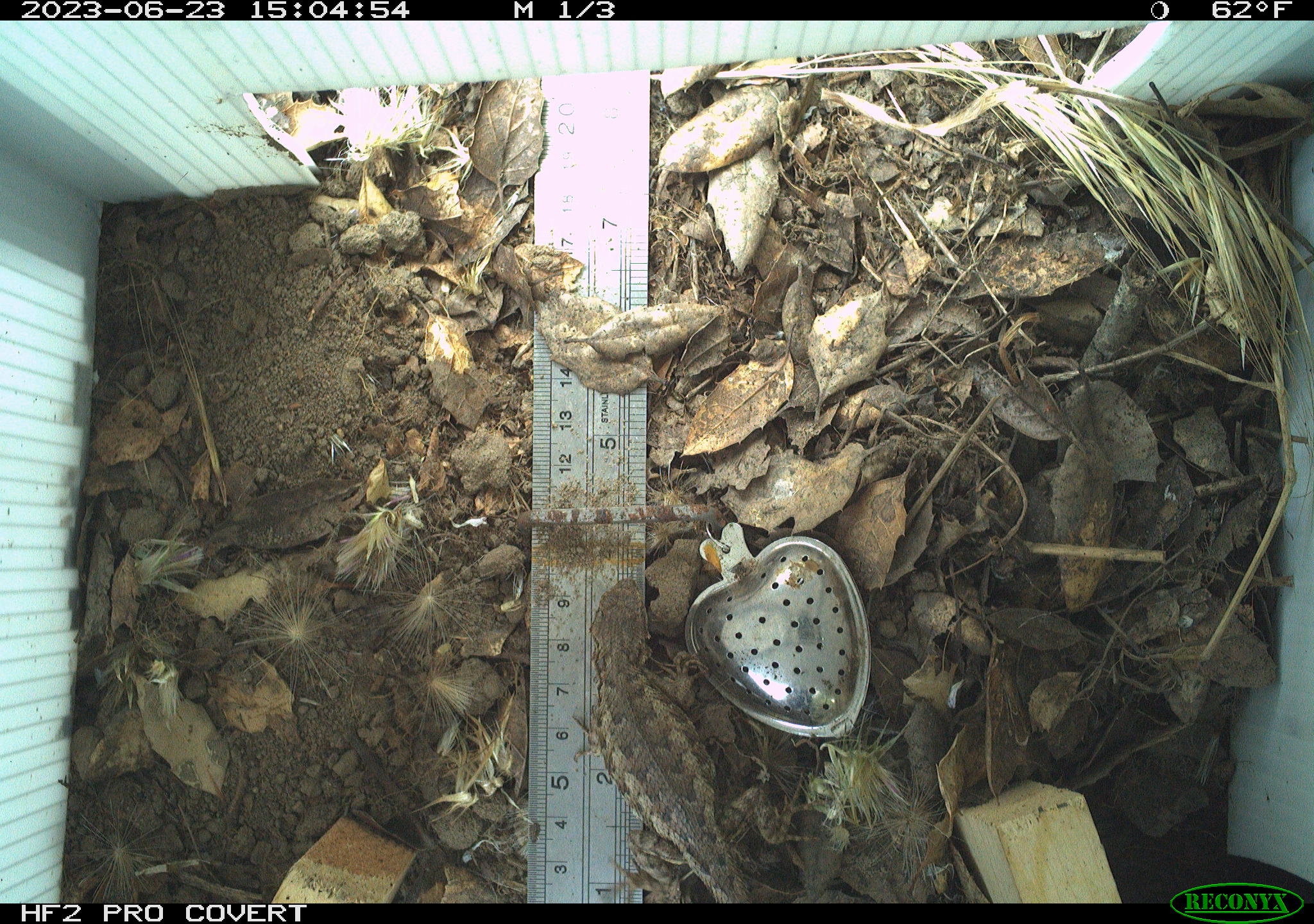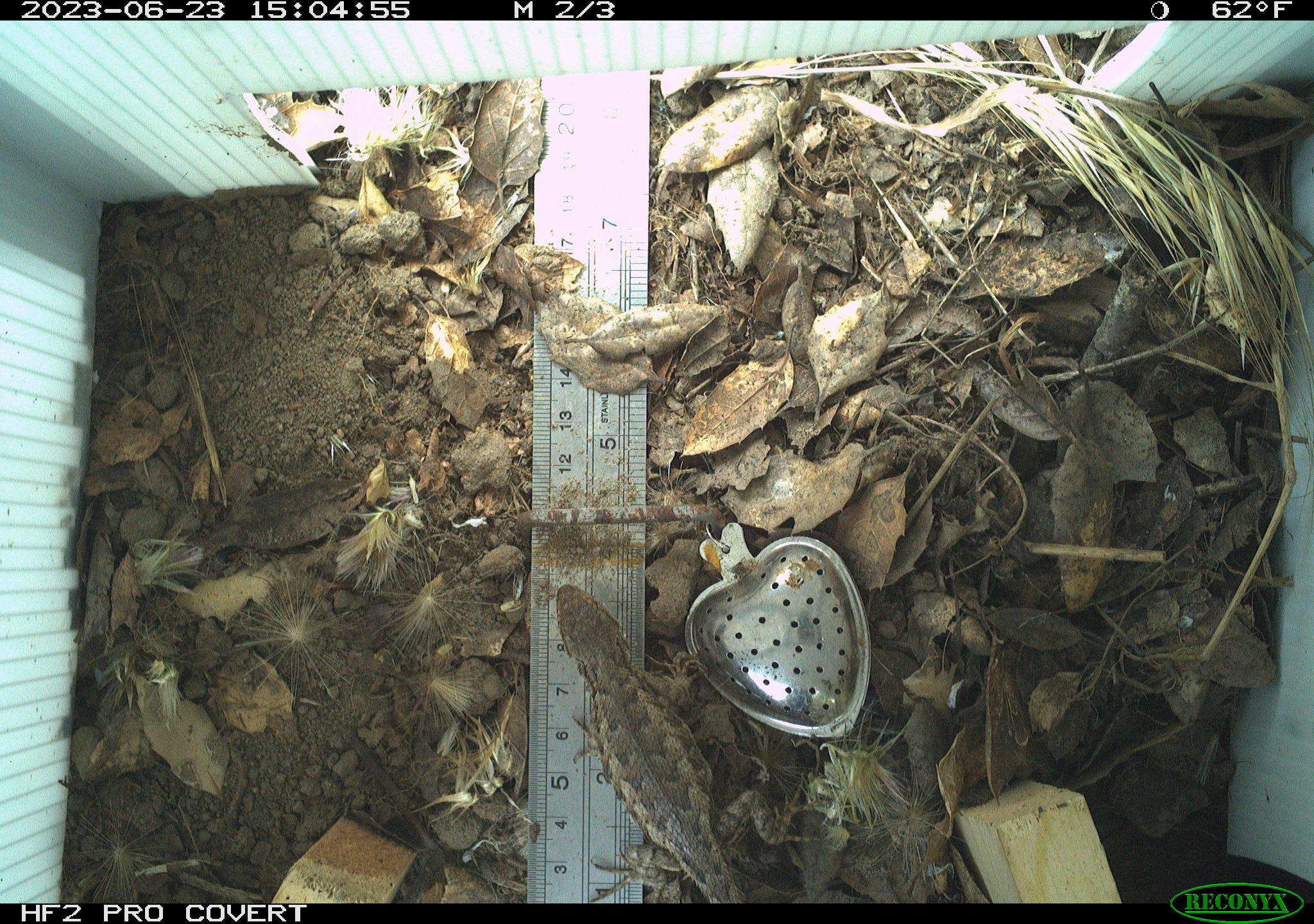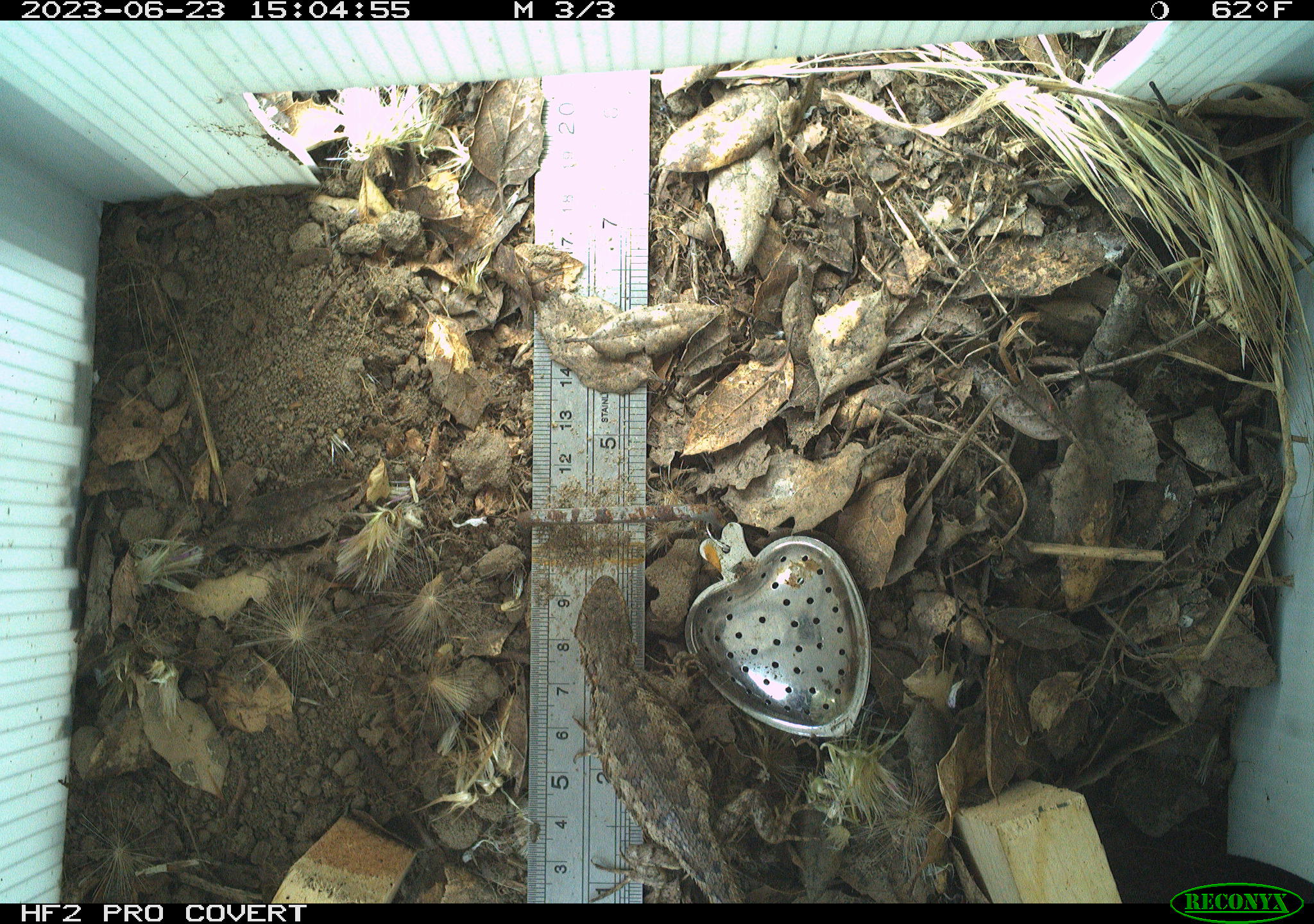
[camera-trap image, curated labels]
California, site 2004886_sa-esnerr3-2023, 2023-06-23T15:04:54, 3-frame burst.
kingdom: Animalia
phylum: Chordata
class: Reptilia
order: Squamata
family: Phrynosomatidae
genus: Sceloporus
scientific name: Sceloporus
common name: spiny lizards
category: sceloporus species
Sceloporus species (spiny lizards) (Sceloporus).